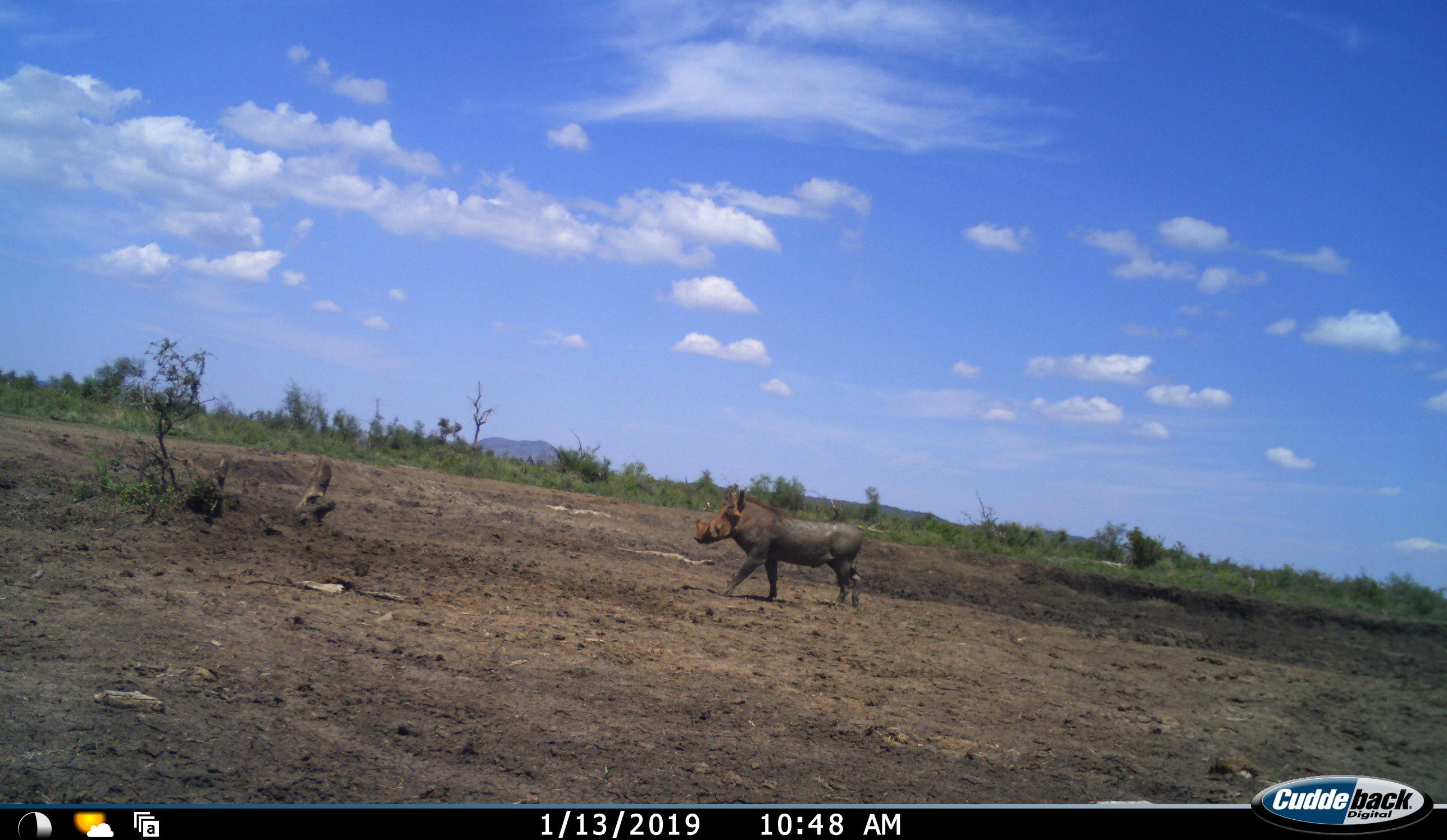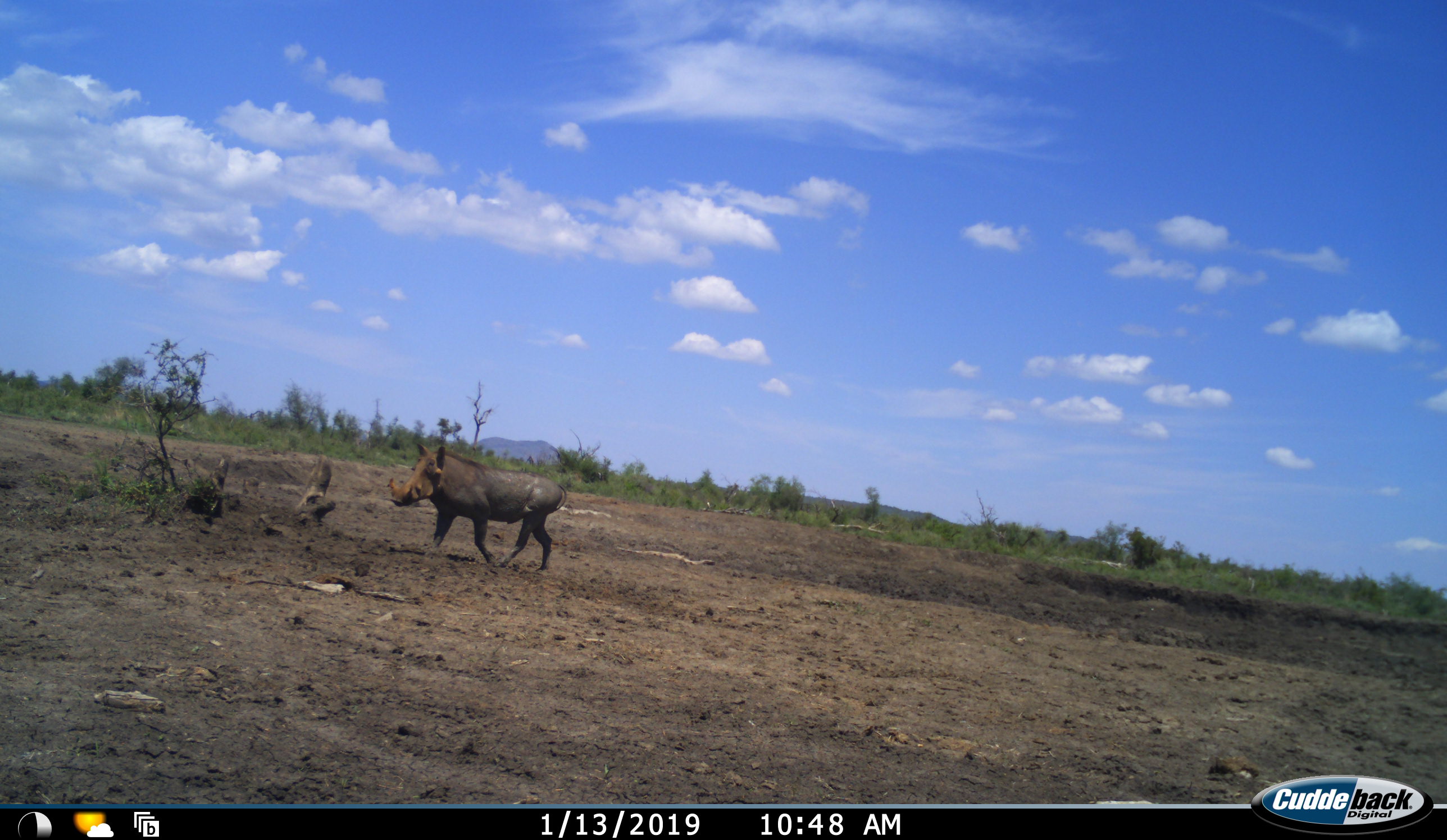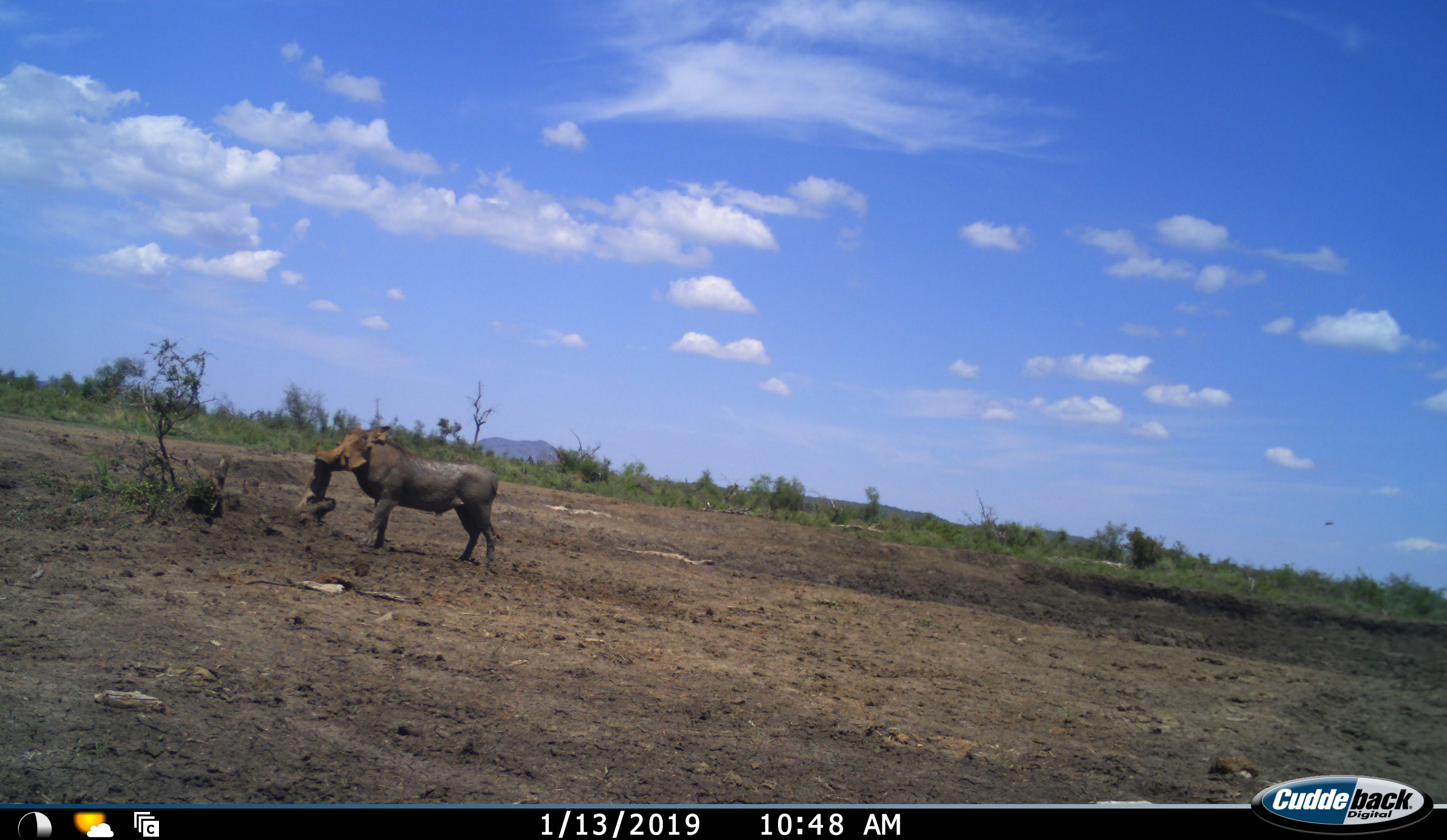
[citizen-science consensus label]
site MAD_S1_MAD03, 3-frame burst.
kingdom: Animalia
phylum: Chordata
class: Mammalia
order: Artiodactyla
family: Suidae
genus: Phacochoerus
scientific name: Phacochoerus africanus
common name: warthog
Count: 1.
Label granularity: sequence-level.